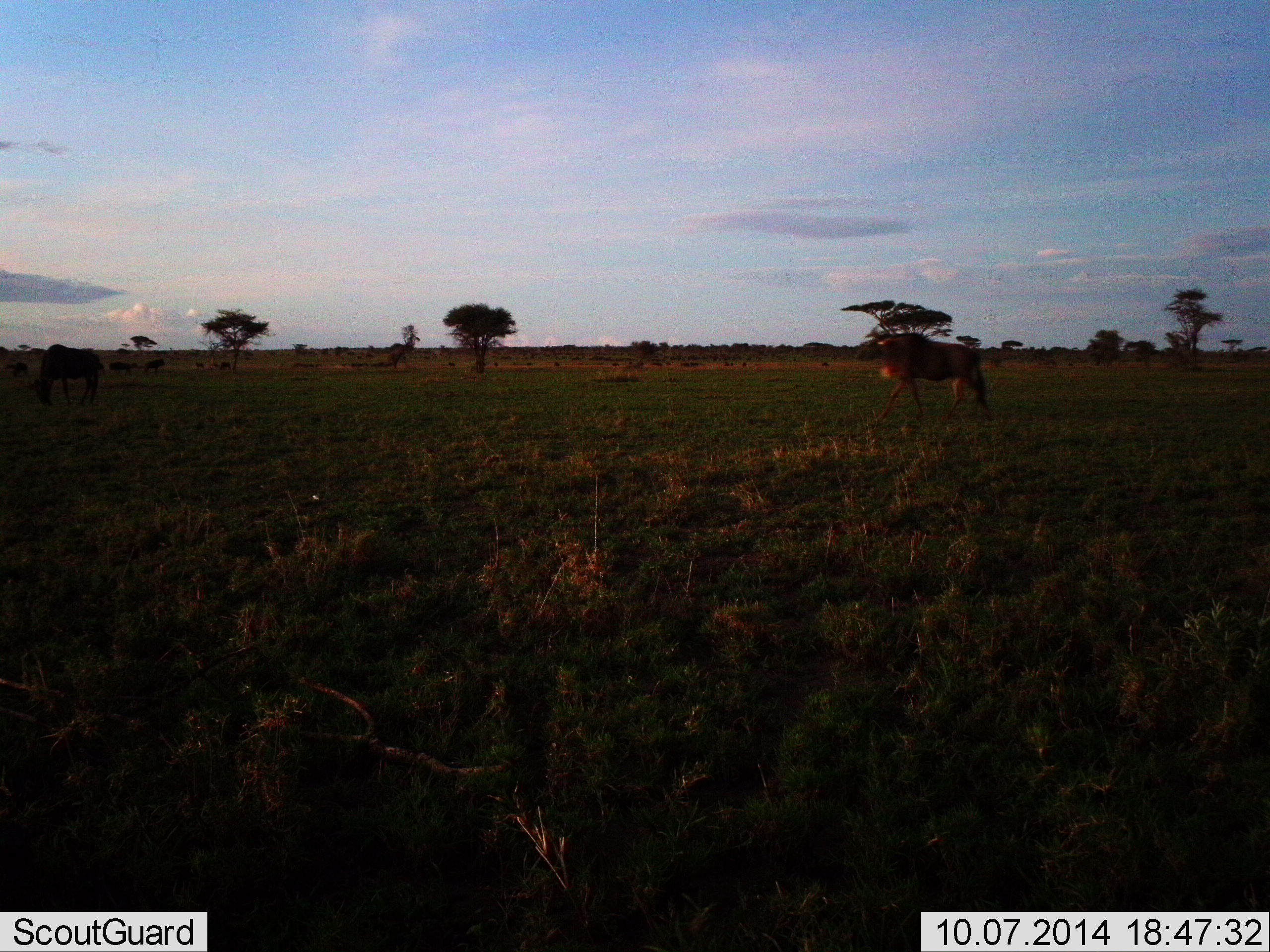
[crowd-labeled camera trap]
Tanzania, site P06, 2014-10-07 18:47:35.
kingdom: Animalia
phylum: Chordata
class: Mammalia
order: Artiodactyla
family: Bovidae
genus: Connochaetes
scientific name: Connochaetes taurinus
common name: blue wildebeest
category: wildebeest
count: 4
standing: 20%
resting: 0%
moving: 90%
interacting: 0%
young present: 0%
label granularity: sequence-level